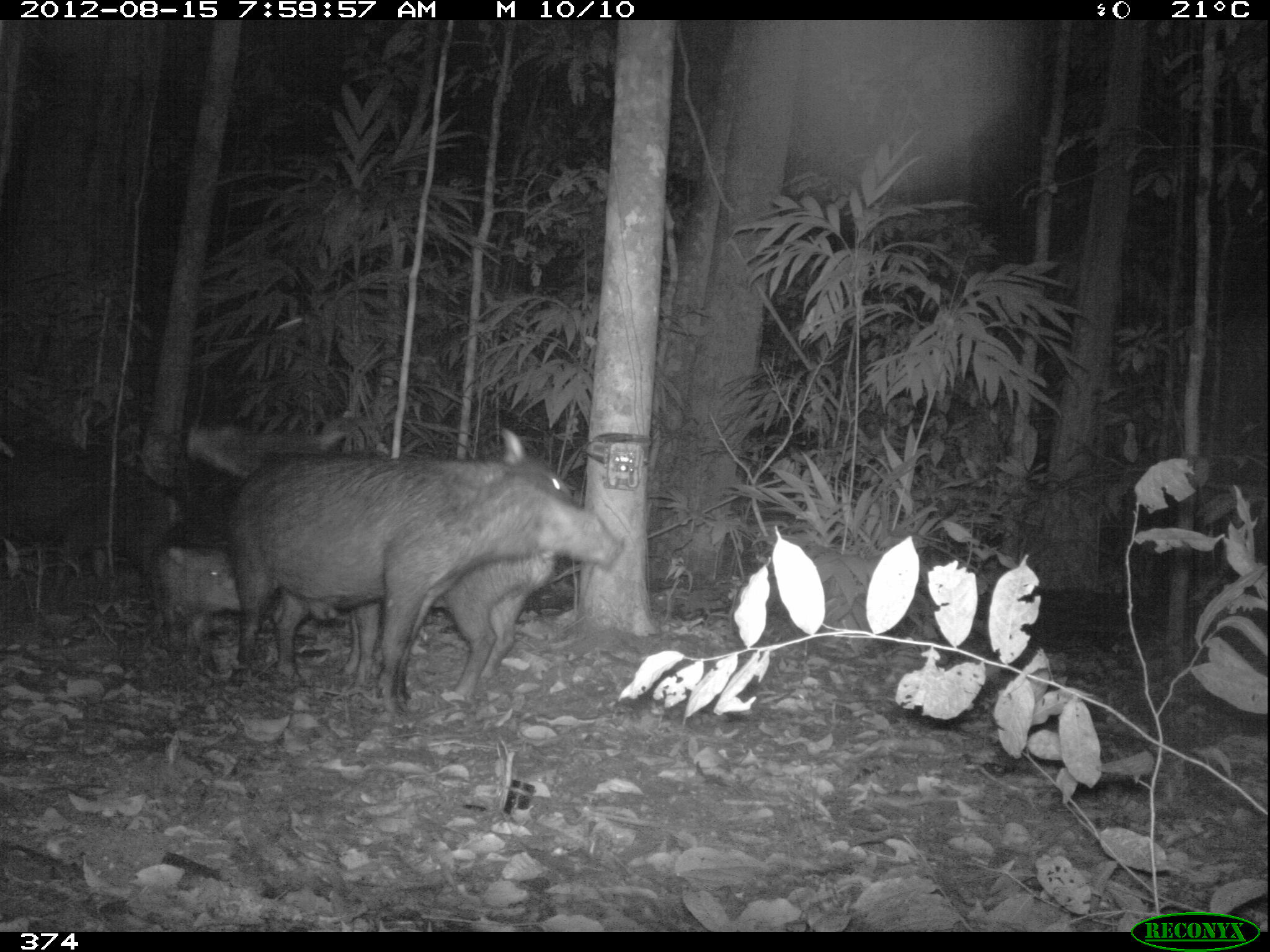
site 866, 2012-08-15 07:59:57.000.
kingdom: Animalia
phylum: Chordata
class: Mammalia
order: Artiodactyla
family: Tayassuidae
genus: Tayassu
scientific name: Tayassu pecari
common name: white-lipped peccary